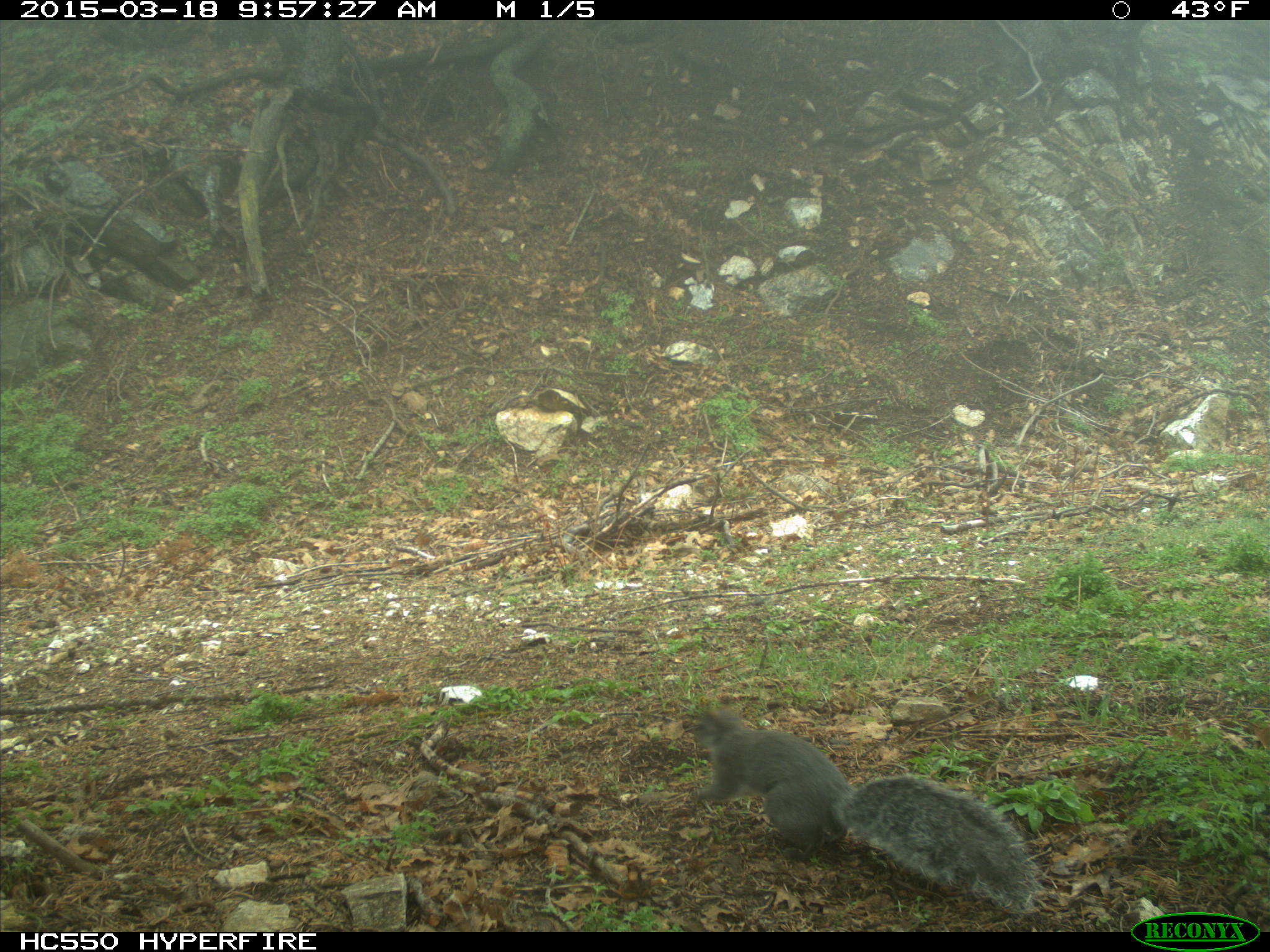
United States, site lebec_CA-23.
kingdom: Animalia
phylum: Chordata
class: Mammalia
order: Rodentia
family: Sciuridae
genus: Sciurus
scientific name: Sciurus carolinensis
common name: eastern gray squirrel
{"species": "Sciurus carolinensis (eastern gray squirrel)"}